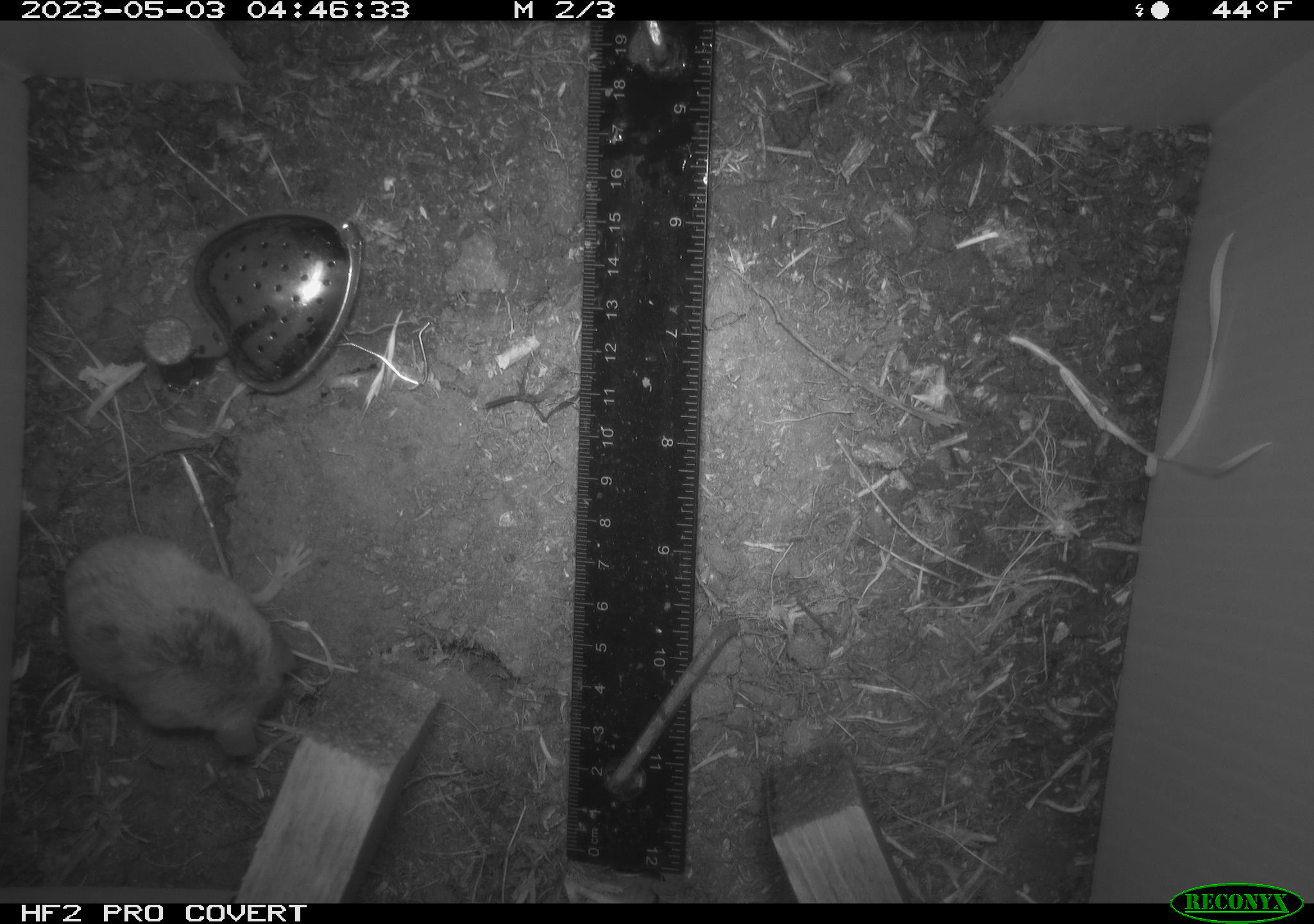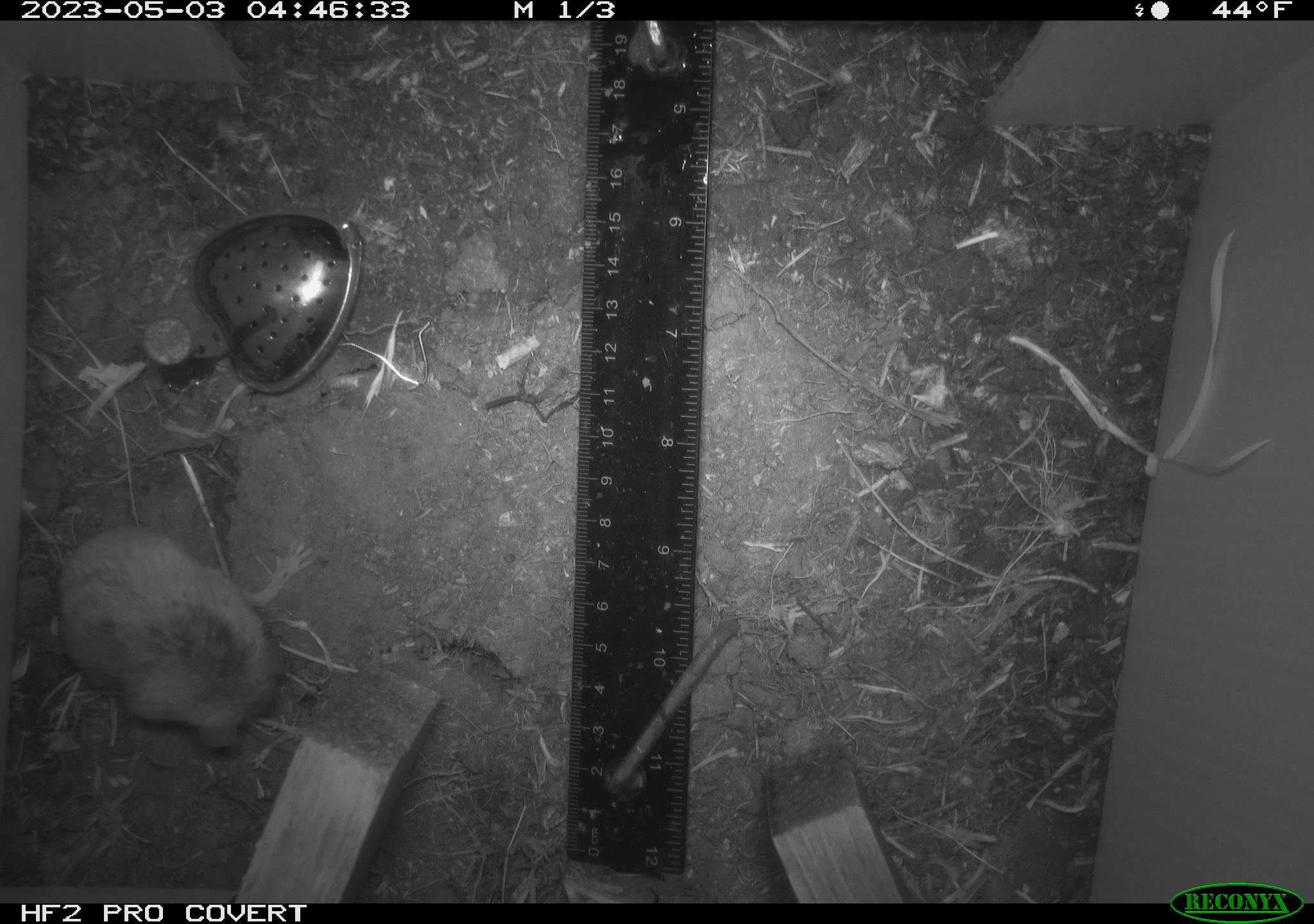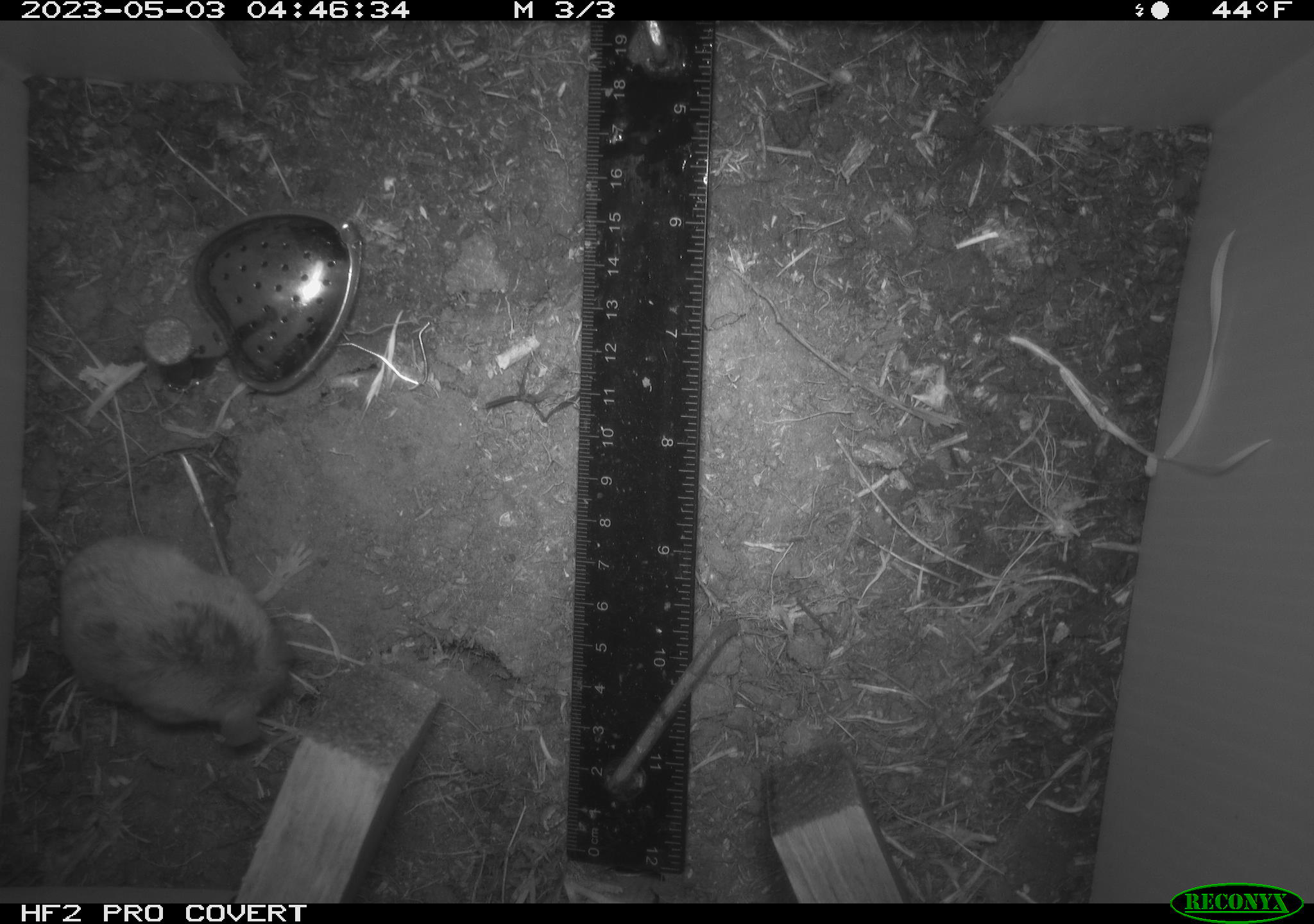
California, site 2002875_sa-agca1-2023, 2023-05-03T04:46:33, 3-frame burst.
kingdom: Animalia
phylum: Chordata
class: Mammalia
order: Rodentia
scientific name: Rodentia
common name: mouse species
Mouse species (Rodentia).